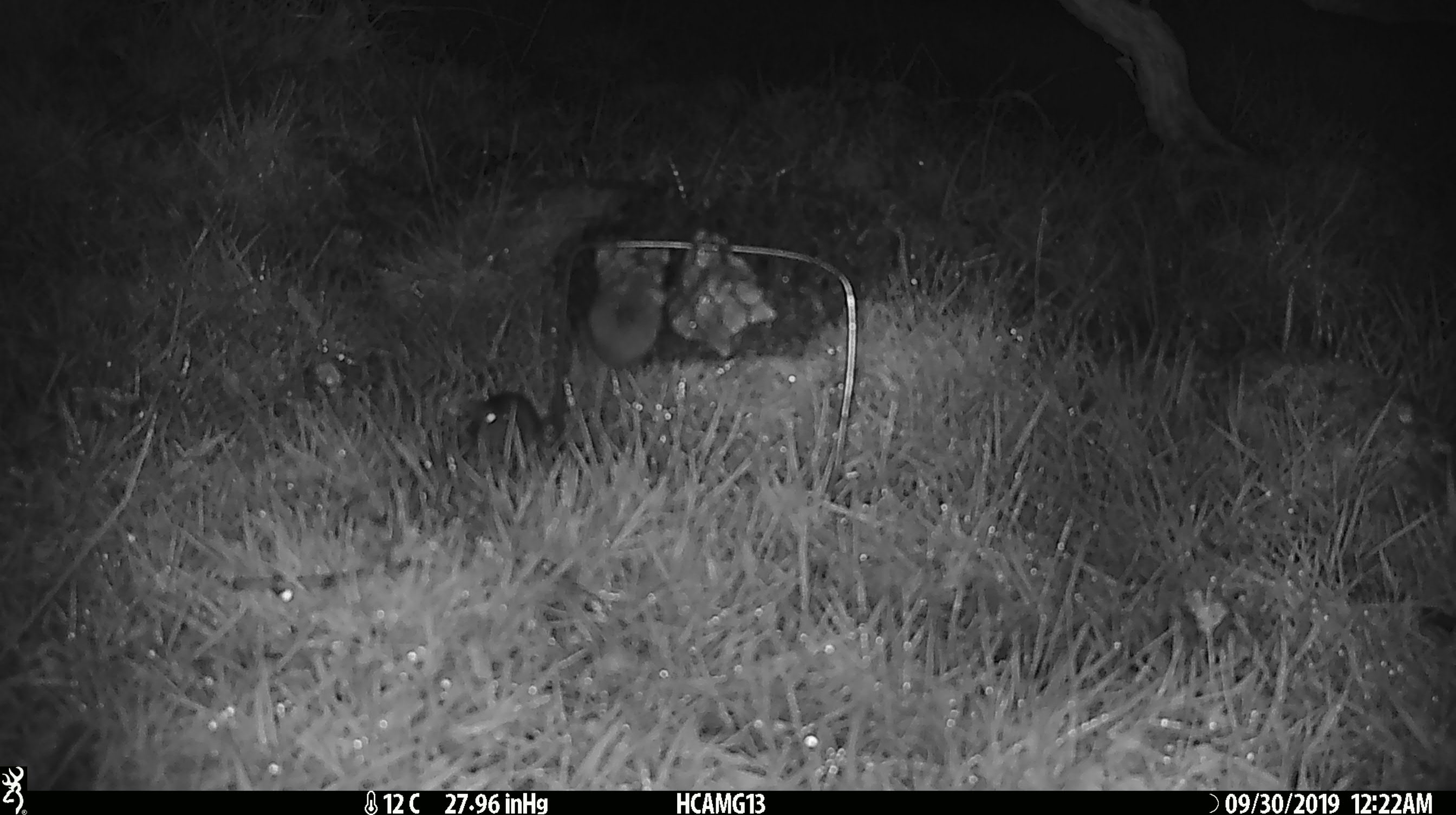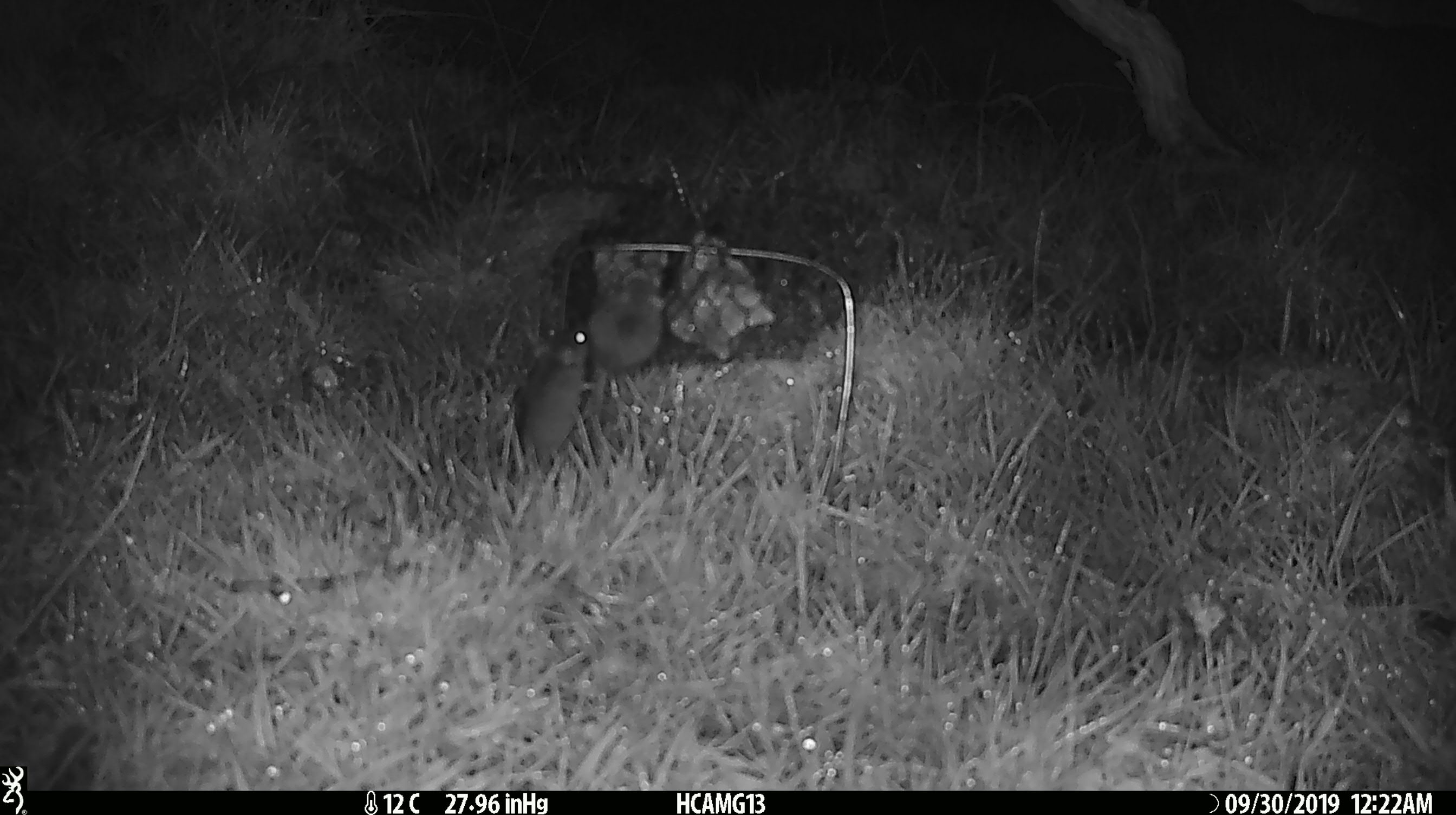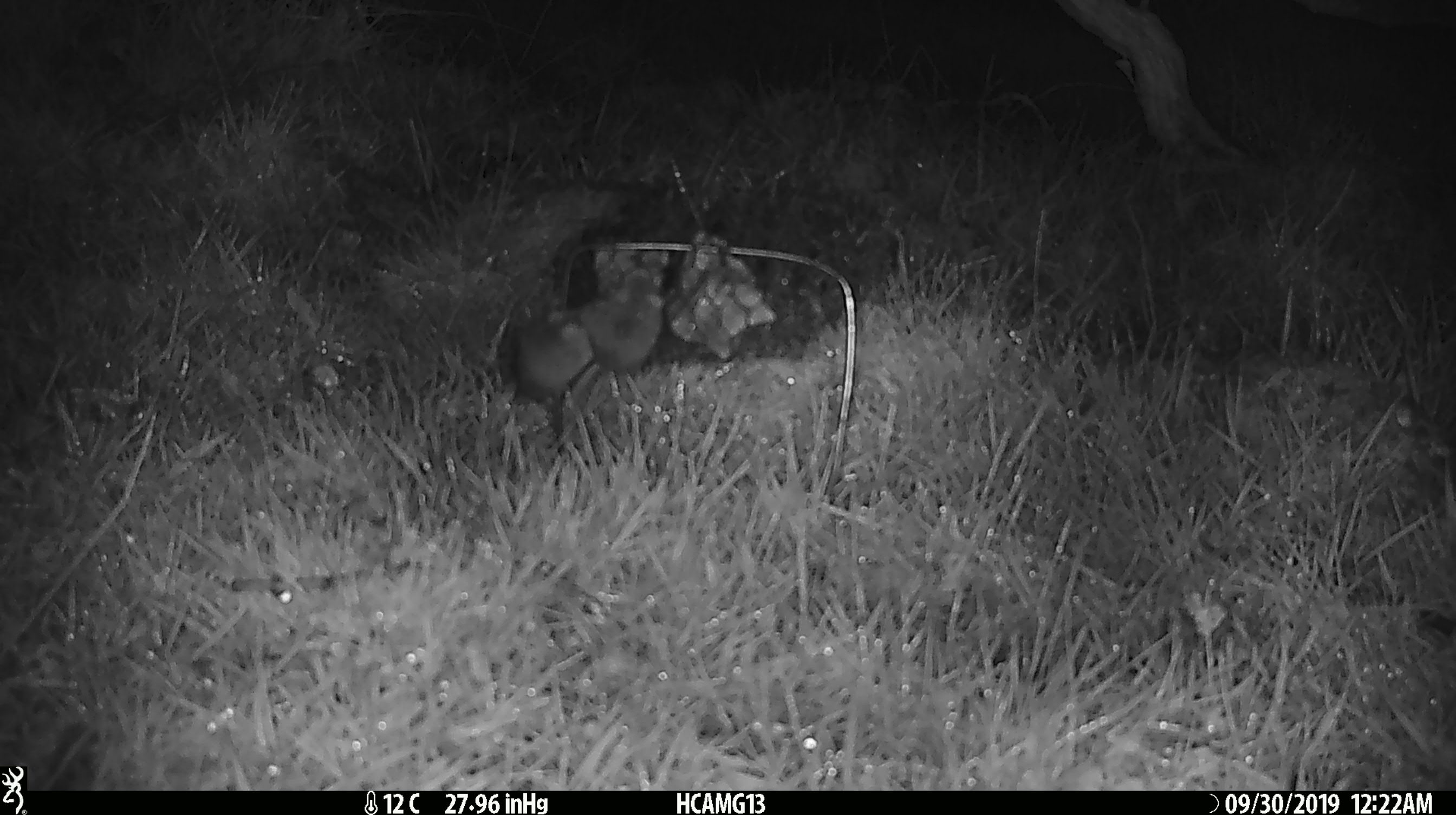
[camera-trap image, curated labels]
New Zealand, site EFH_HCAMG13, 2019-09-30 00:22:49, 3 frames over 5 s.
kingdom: Animalia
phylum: Chordata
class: Mammalia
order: Rodentia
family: Muridae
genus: Mus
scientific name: Mus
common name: mouse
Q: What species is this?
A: Mouse (Mus).